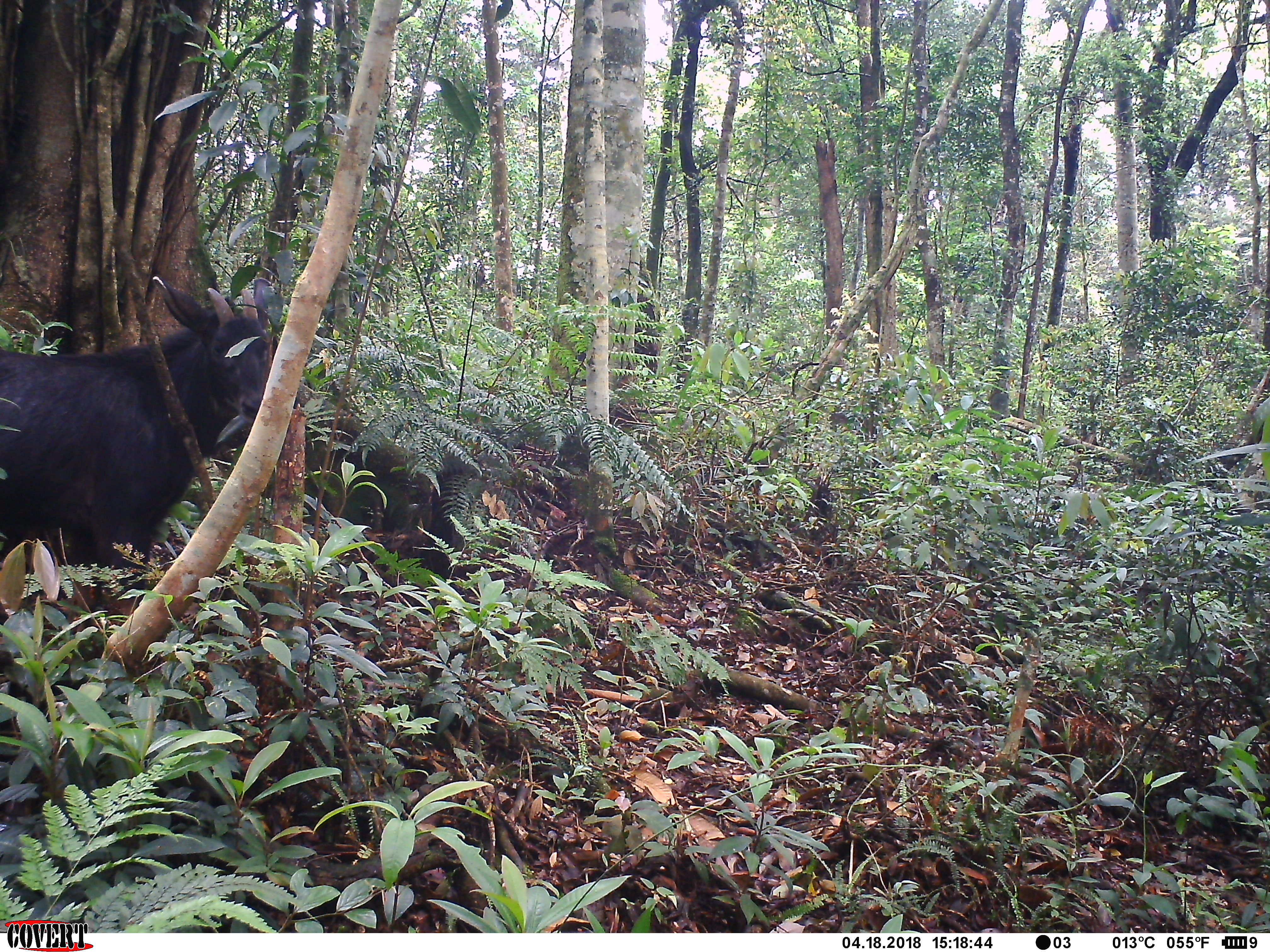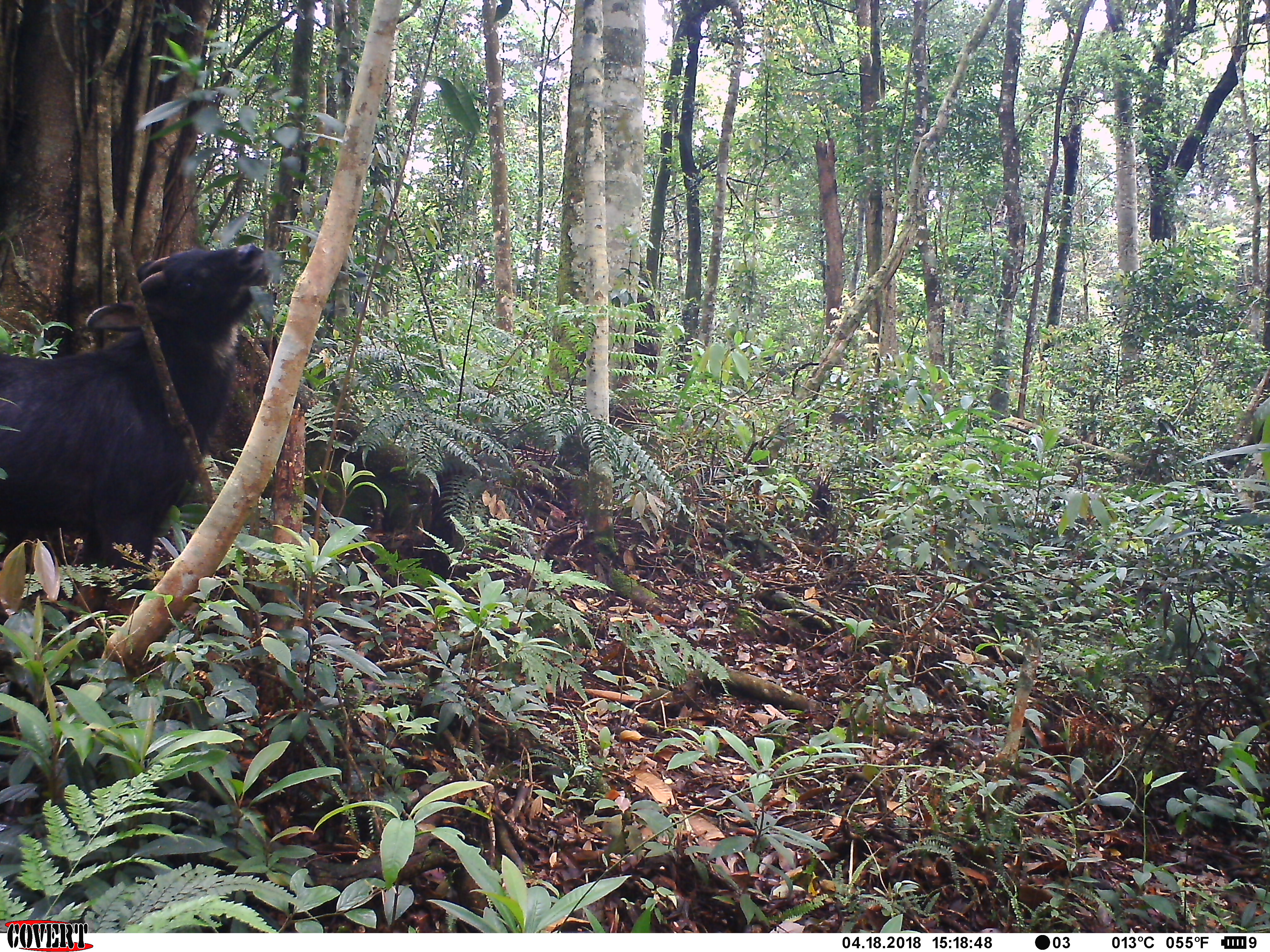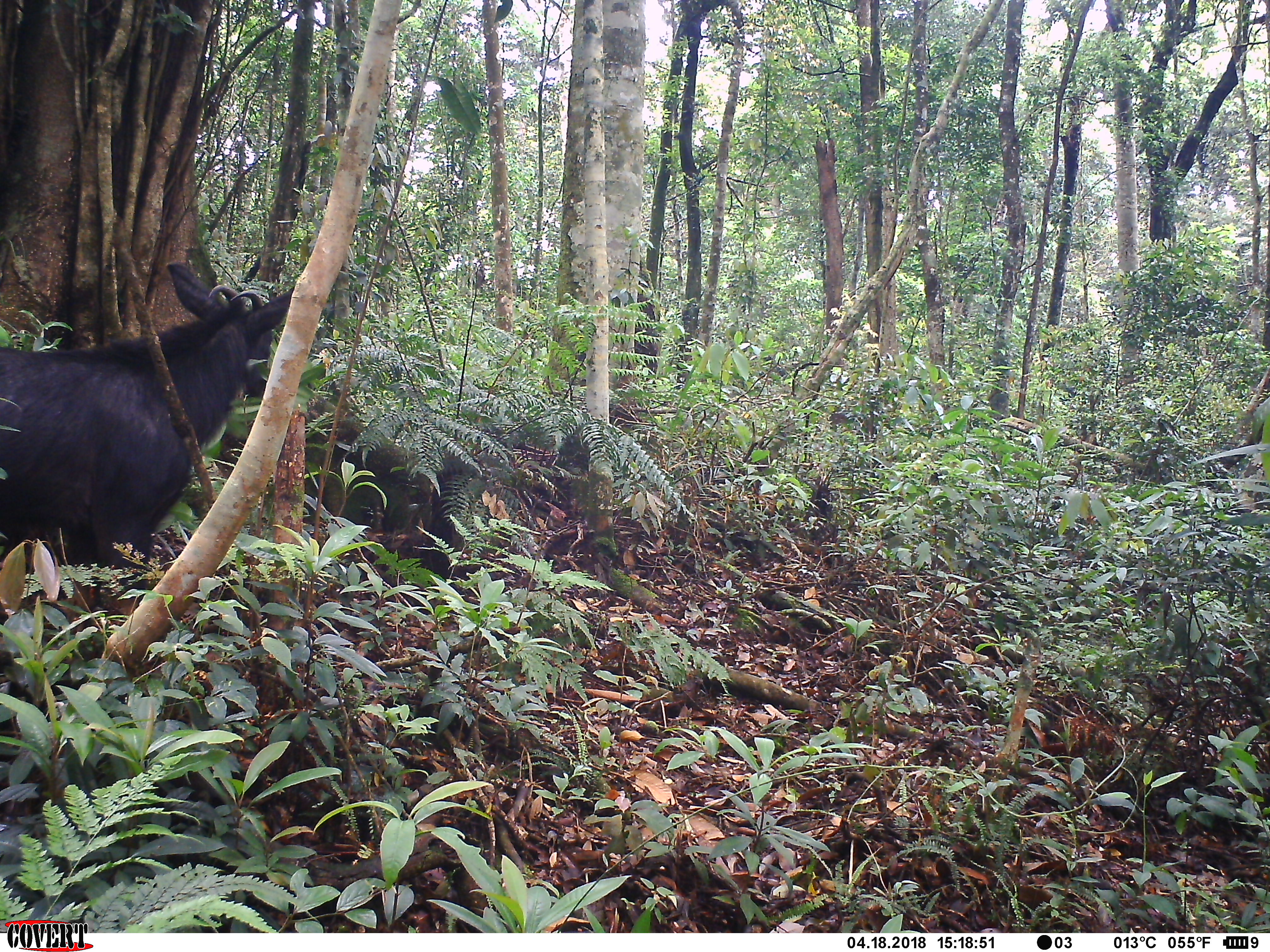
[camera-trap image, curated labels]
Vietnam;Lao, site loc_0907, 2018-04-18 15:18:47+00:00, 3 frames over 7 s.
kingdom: Animalia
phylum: Chordata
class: Mammalia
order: Artiodactyla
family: Bovidae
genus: Capricornis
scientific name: Capricornis sumatraensis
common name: chinese serow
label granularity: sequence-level